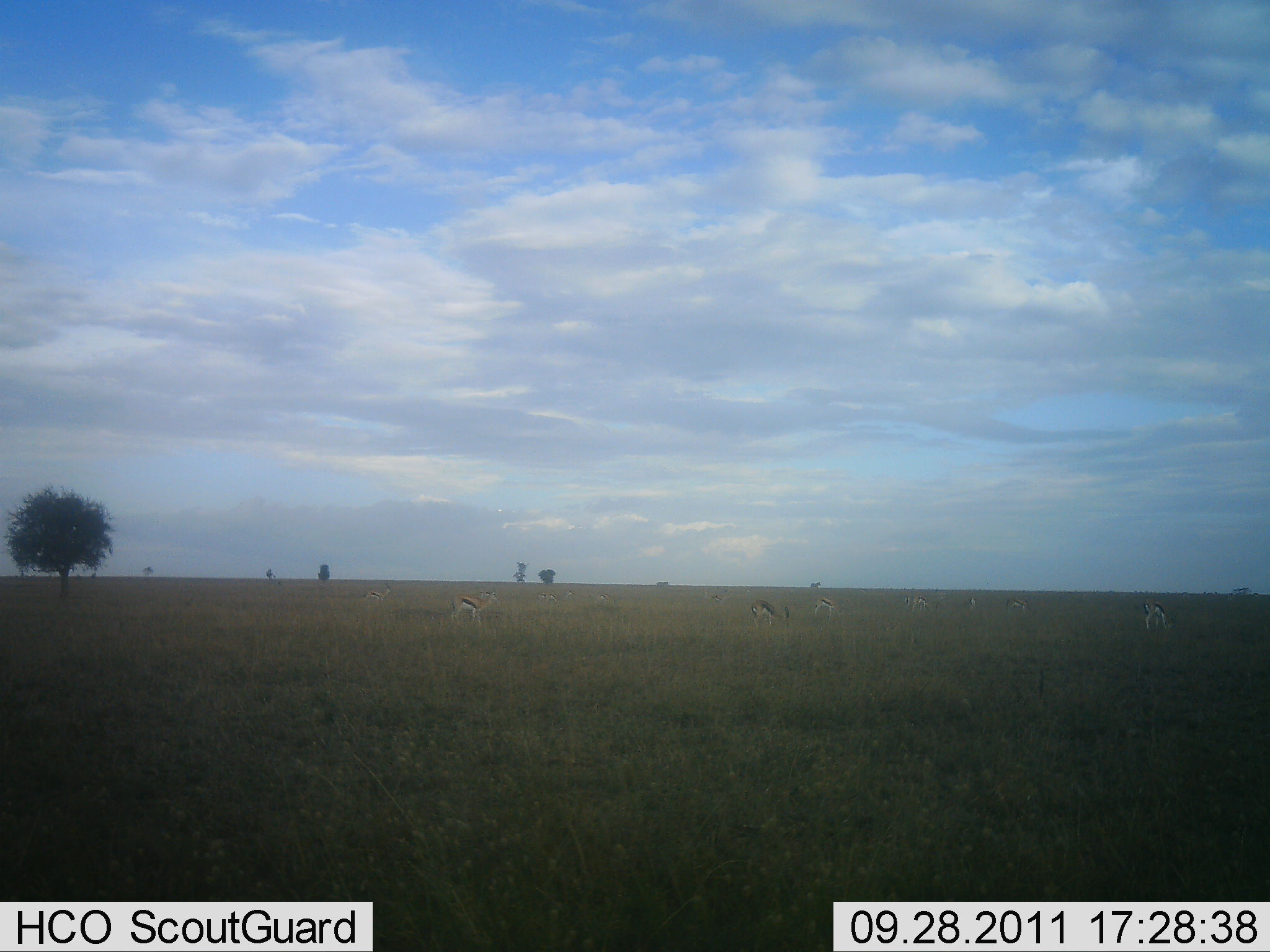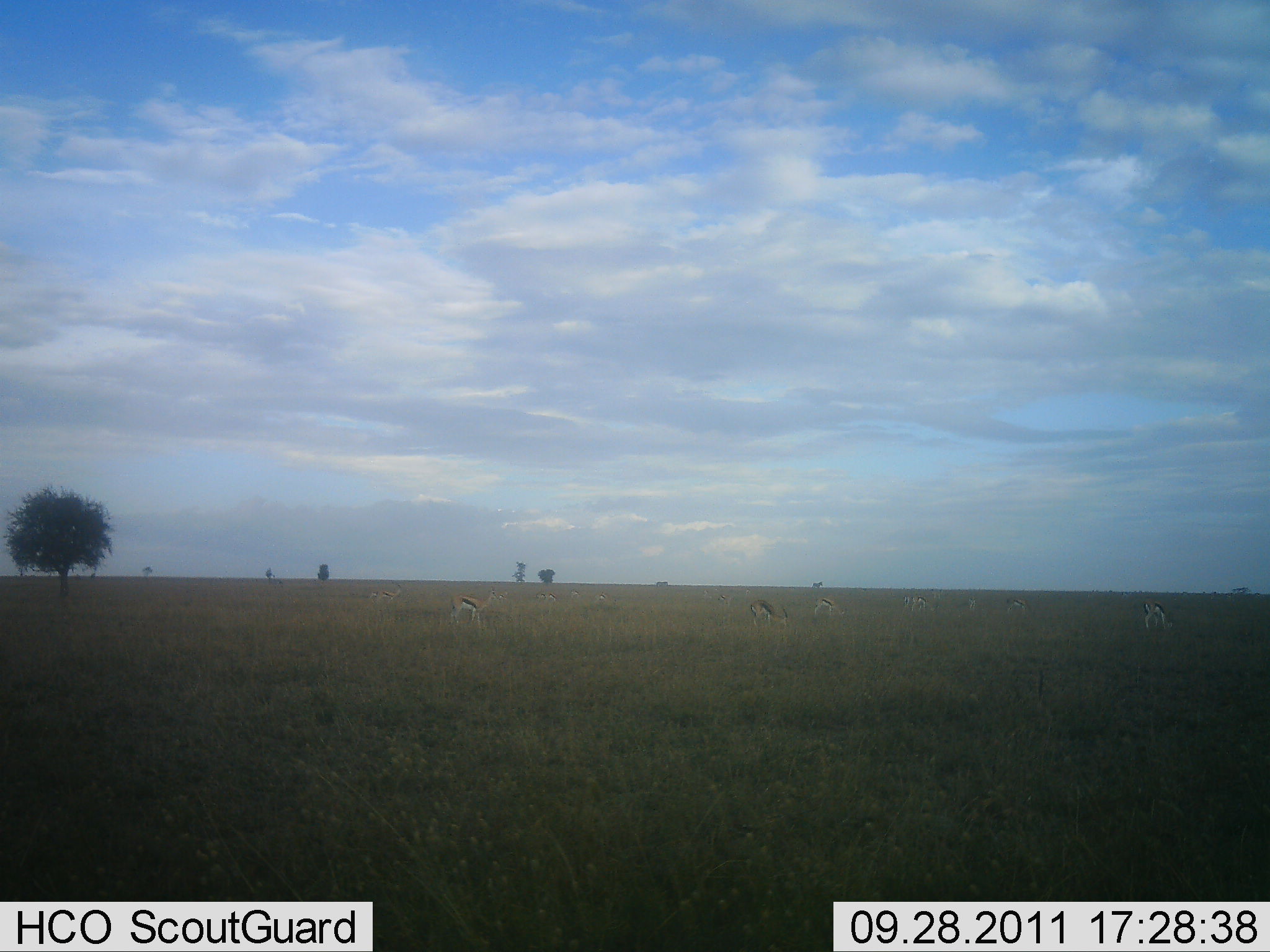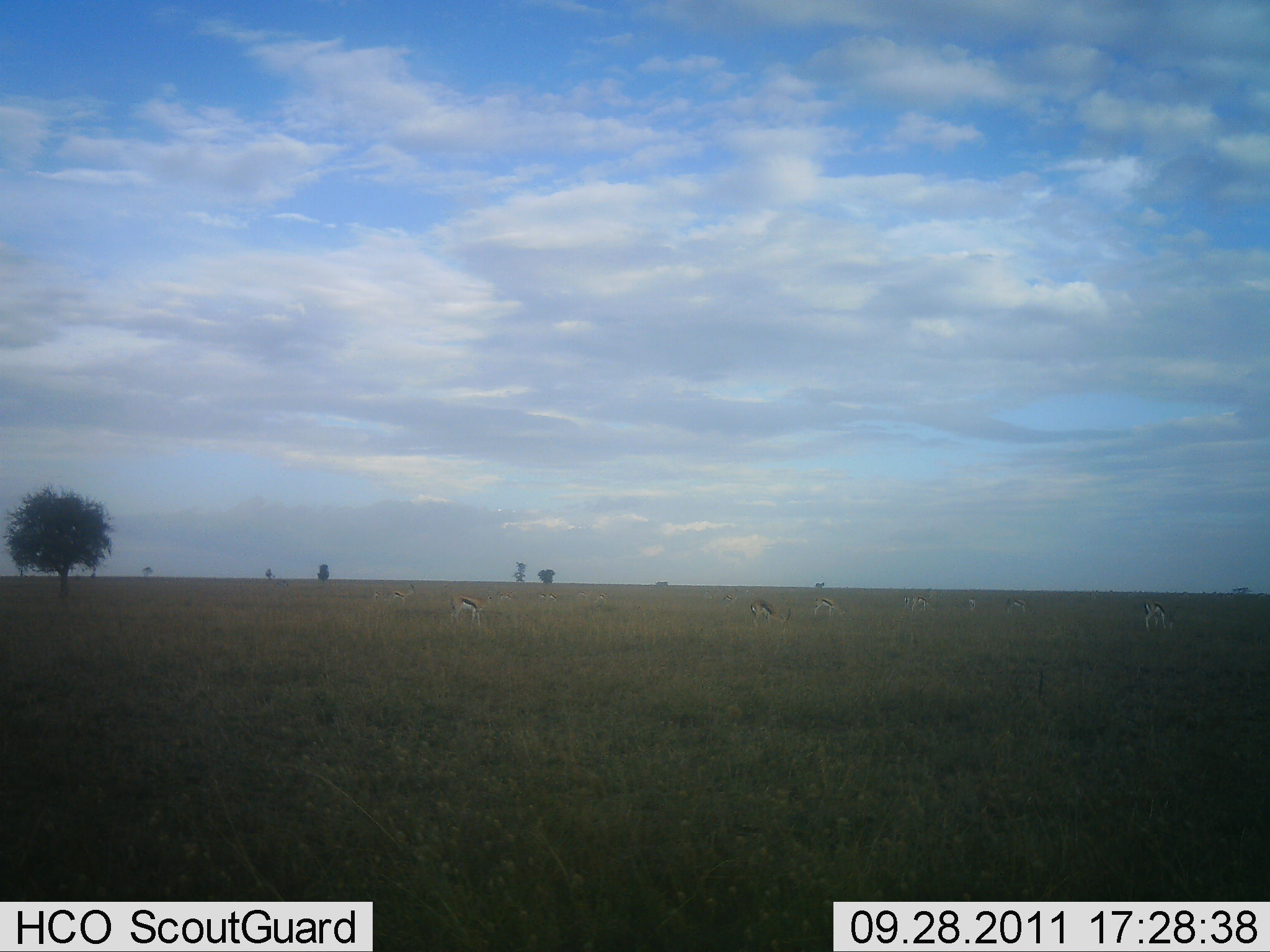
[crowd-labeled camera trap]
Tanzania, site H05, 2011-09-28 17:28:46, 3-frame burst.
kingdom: Animalia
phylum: Chordata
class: Mammalia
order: Artiodactyla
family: Bovidae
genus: Eudorcas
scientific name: Eudorcas thomsonii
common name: thomson's gazelle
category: gazellethomsons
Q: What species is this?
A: Gazellethomsons (thomson's gazelle) (Eudorcas thomsonii).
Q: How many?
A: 8.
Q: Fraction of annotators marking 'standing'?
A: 71%.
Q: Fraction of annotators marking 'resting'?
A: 0%.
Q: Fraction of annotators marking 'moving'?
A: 7%.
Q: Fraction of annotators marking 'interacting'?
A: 0%.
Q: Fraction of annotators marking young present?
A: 0%.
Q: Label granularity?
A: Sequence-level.